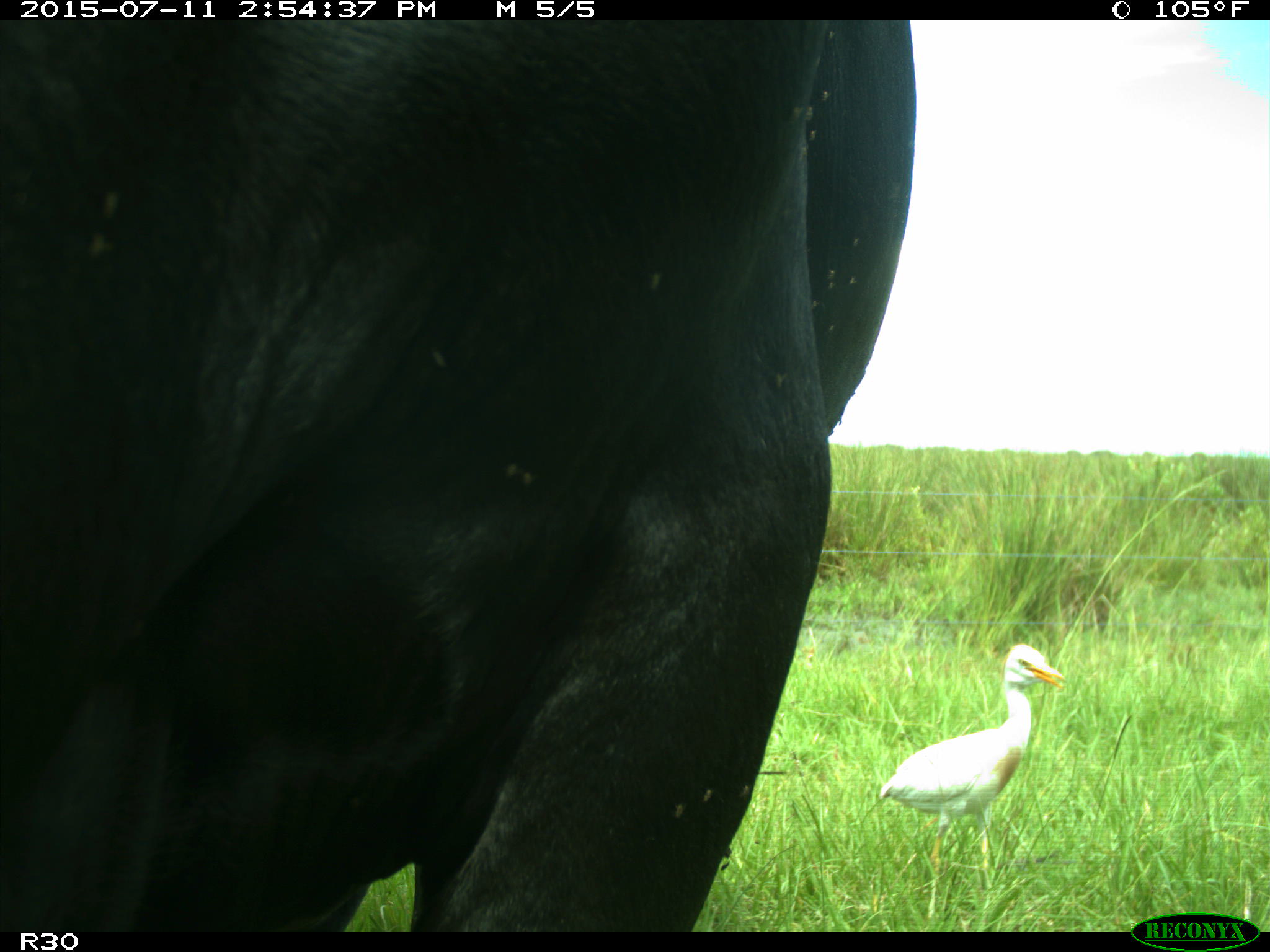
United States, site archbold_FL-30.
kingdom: Animalia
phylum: Chordata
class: Mammalia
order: Artiodactyla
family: Bovidae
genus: Bos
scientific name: Bos taurus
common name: domestic cow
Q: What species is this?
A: Bos taurus (domestic cow).